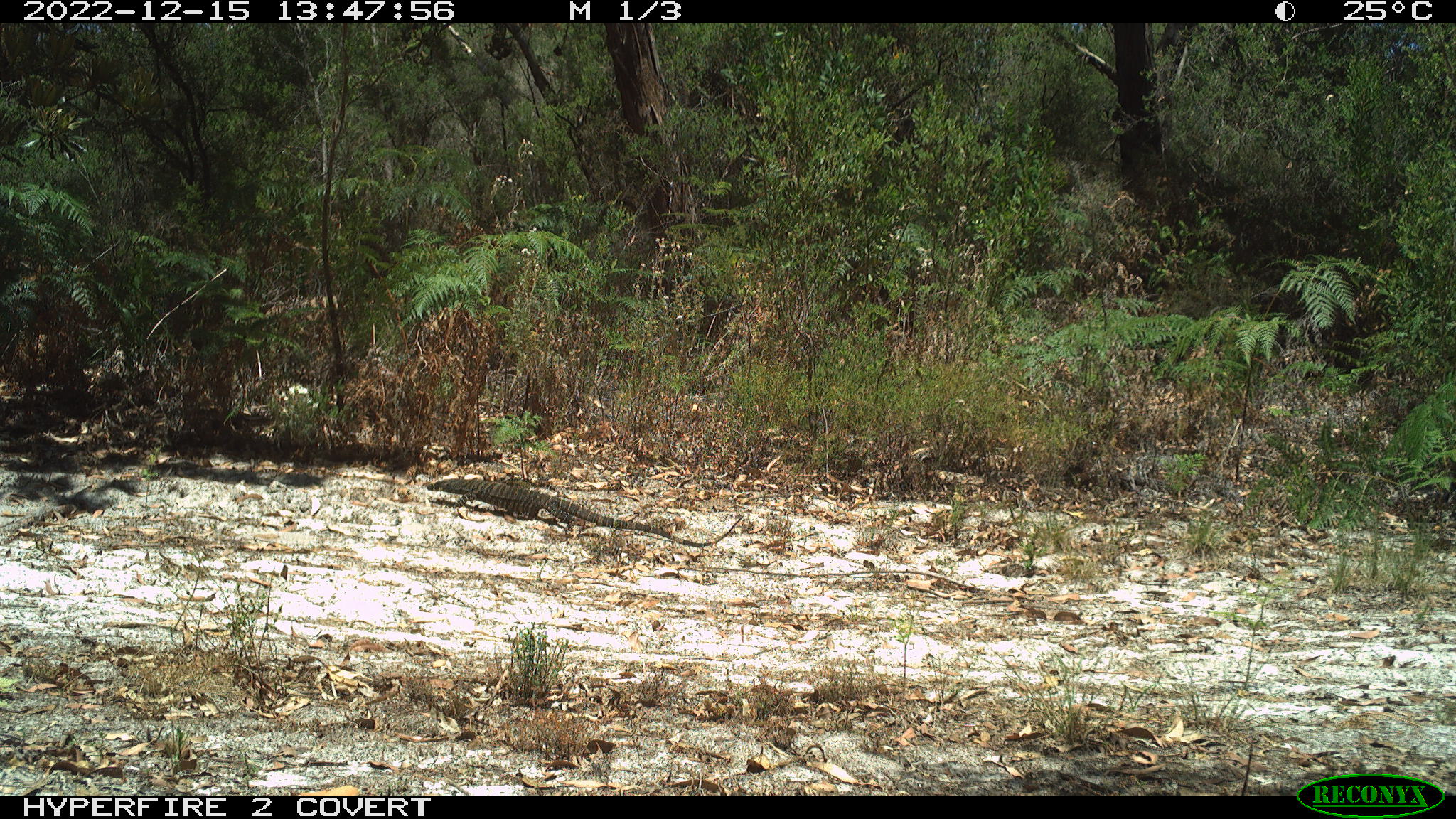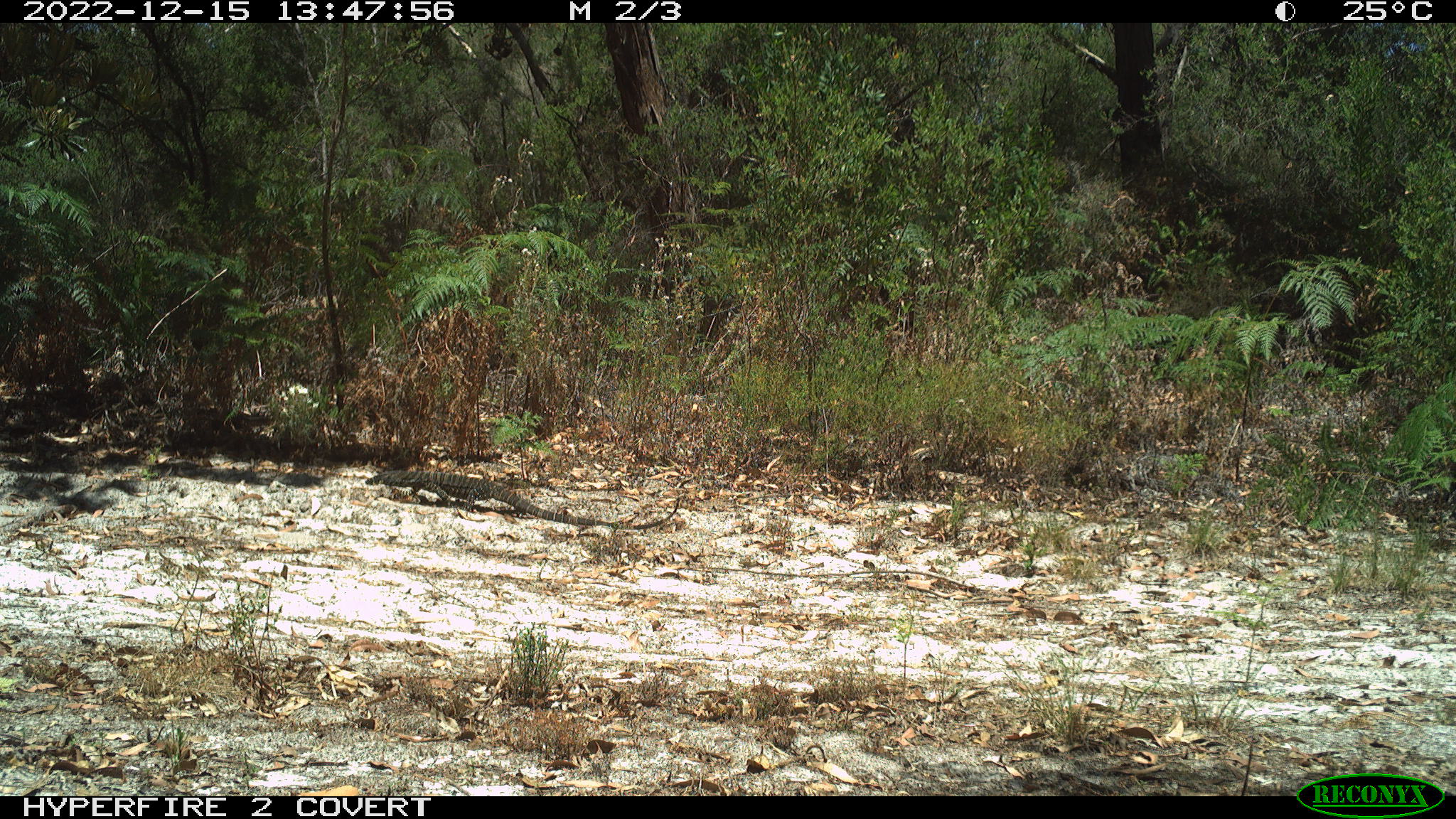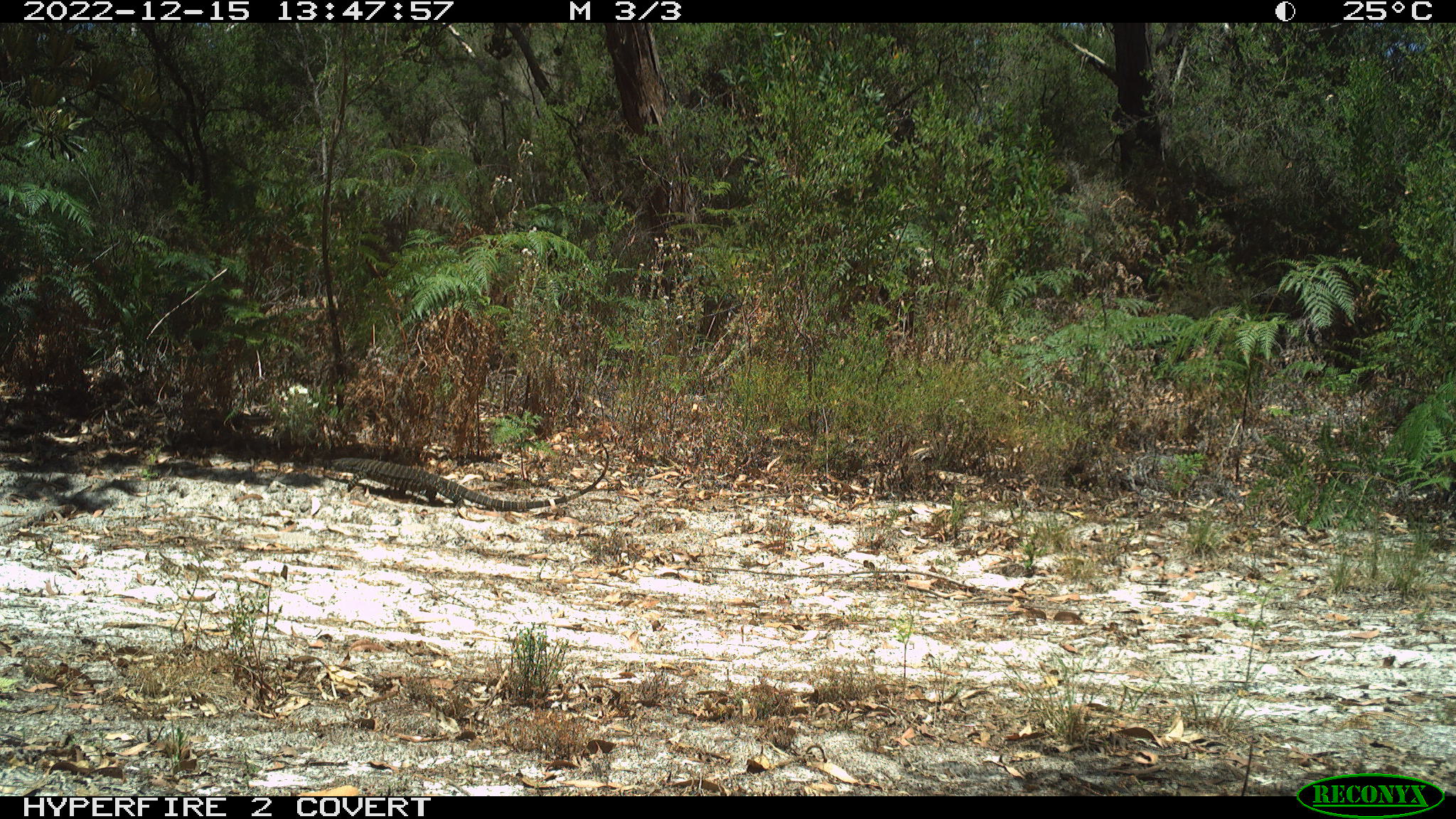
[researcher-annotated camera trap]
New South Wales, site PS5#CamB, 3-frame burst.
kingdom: Animalia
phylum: Chordata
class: Reptilia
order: Squamata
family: Varanidae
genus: Varanus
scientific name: Varanus varius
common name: lace monitor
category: goanna